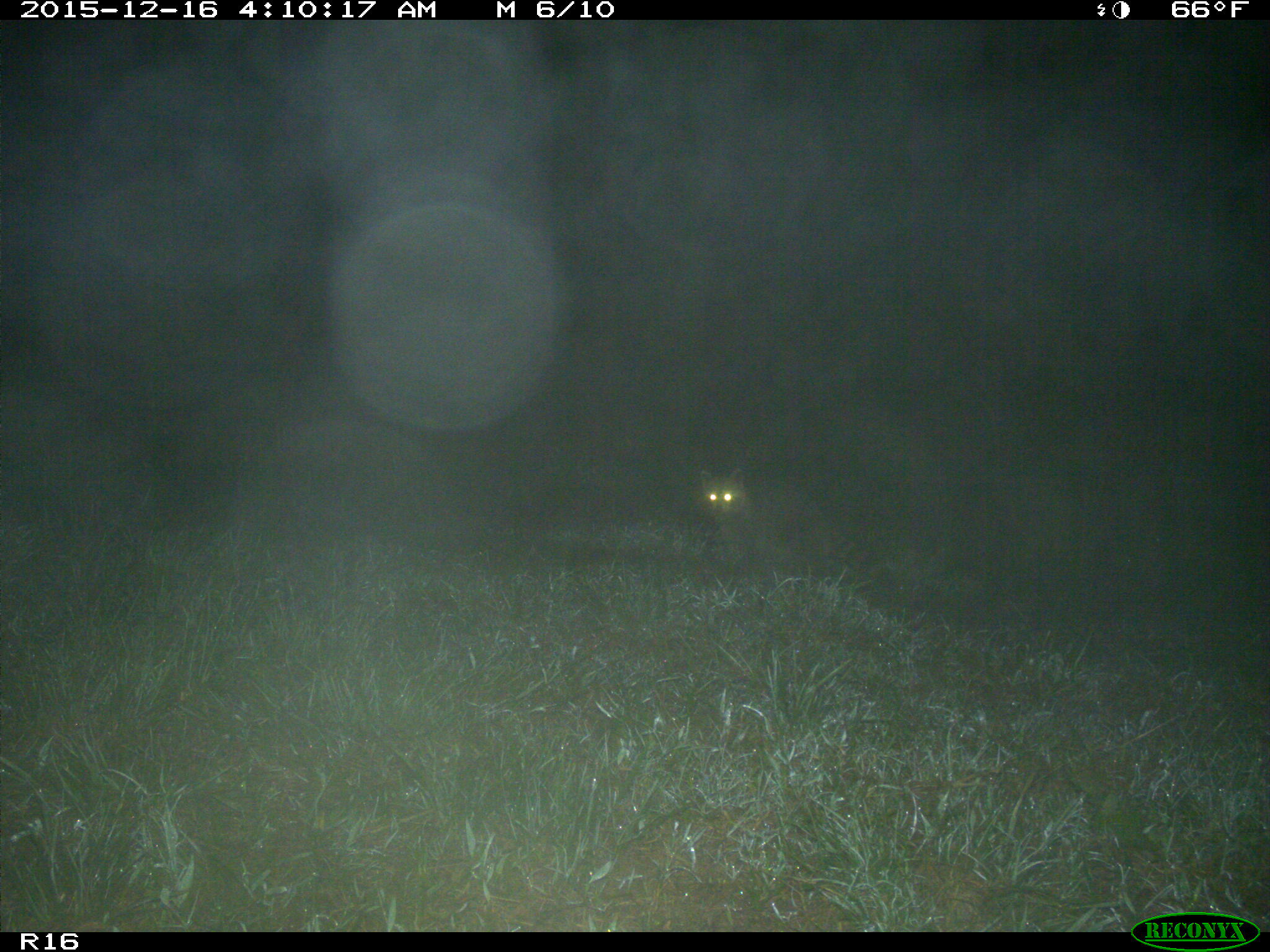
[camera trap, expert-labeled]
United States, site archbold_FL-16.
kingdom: Animalia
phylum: Chordata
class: Mammalia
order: Carnivora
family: Procyonidae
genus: Procyon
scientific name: Procyon lotor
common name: common raccoon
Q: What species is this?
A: Procyon lotor (common raccoon).